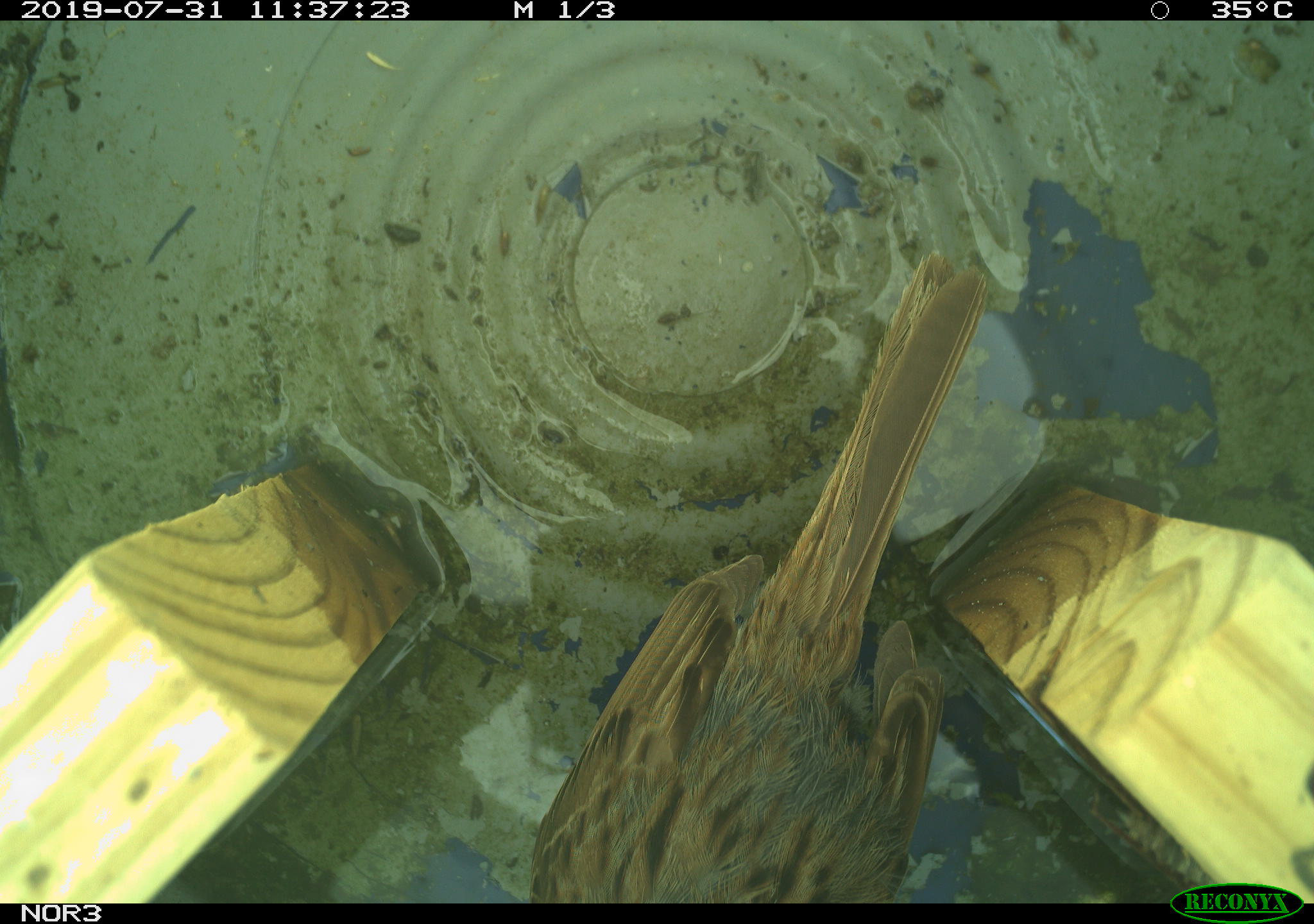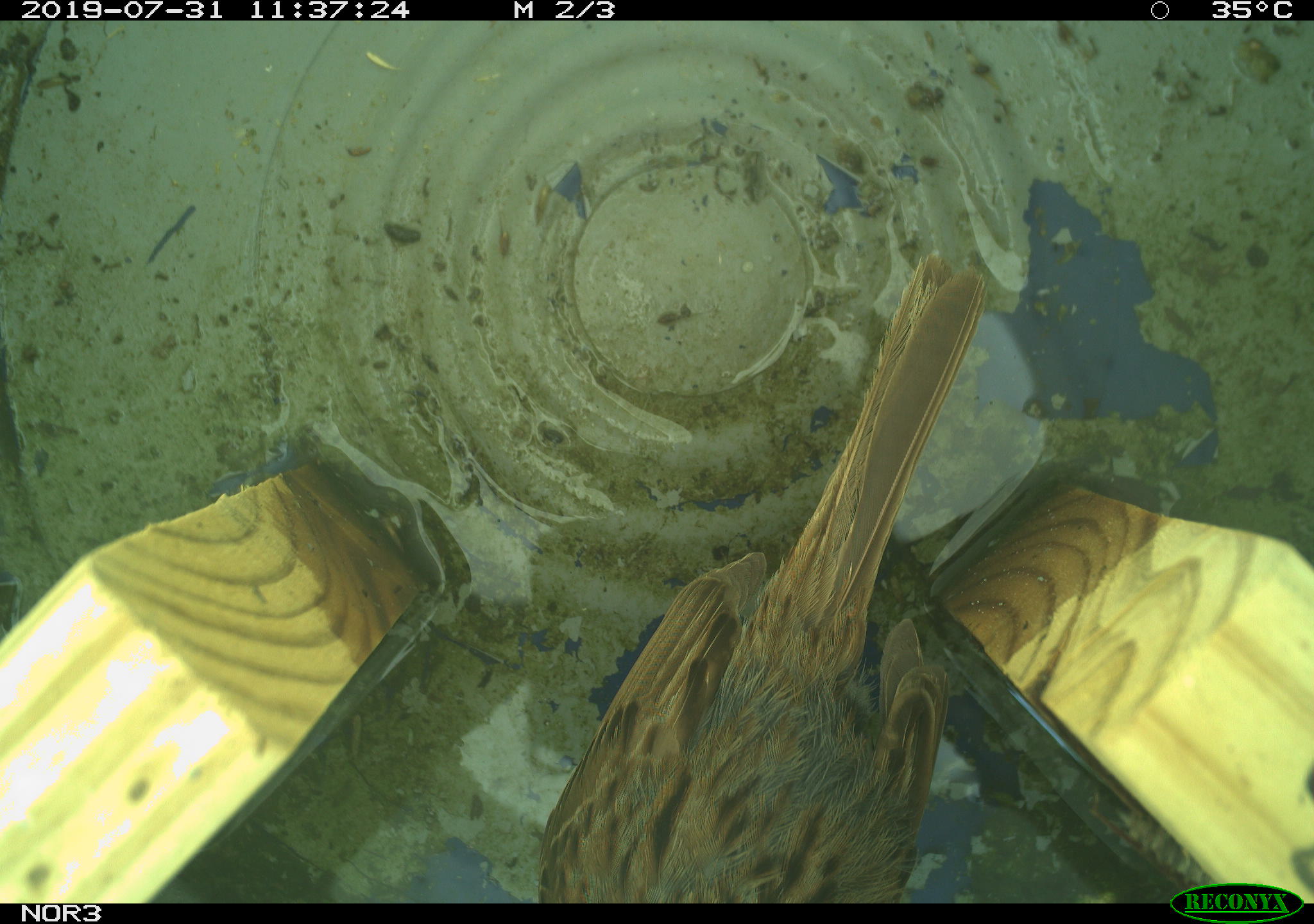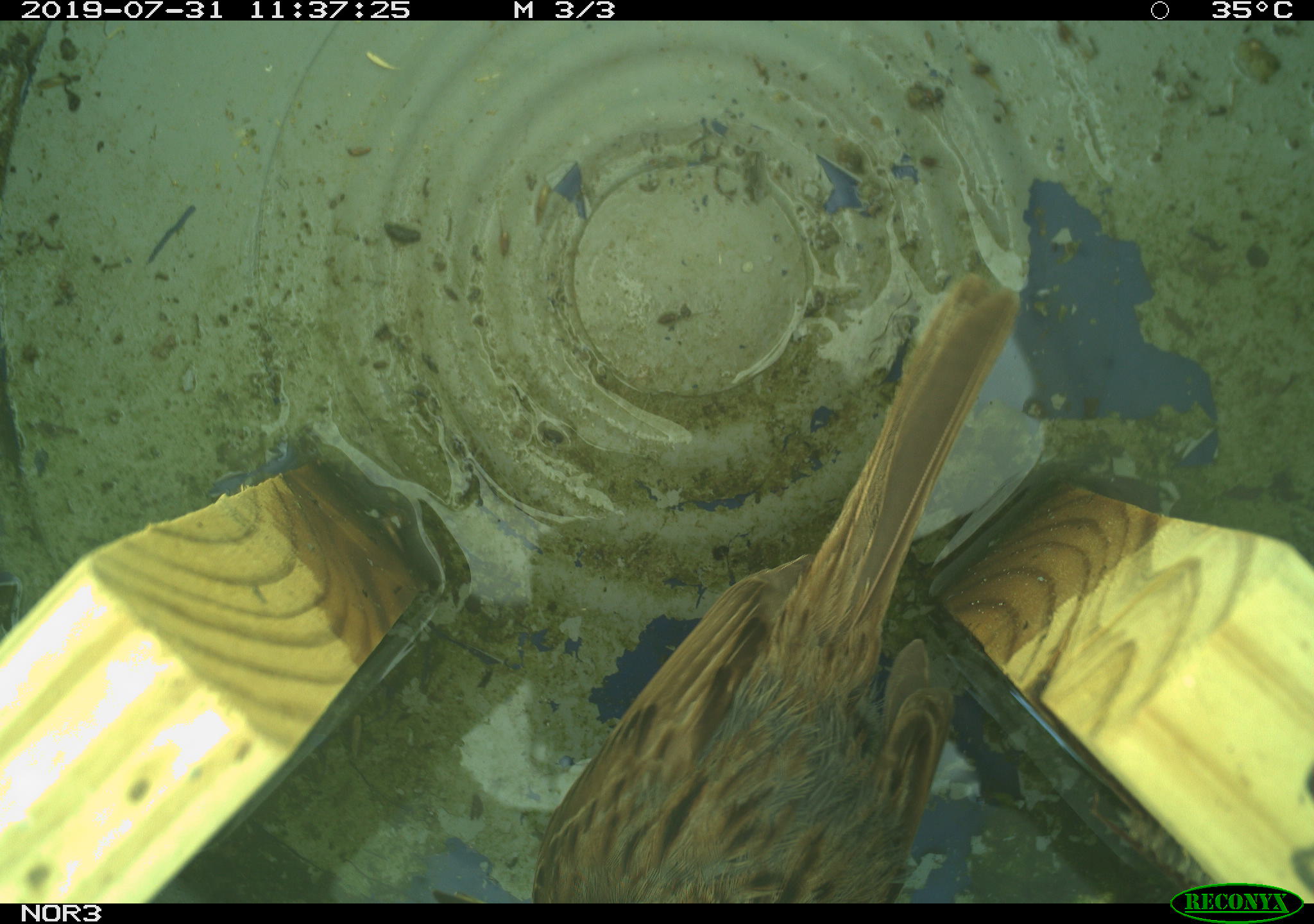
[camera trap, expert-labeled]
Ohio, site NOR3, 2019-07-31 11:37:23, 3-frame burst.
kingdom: Animalia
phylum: Chordata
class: Aves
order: Passeriformes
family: Passerellidae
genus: Melospiza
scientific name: Melospiza melodia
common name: song sparrow